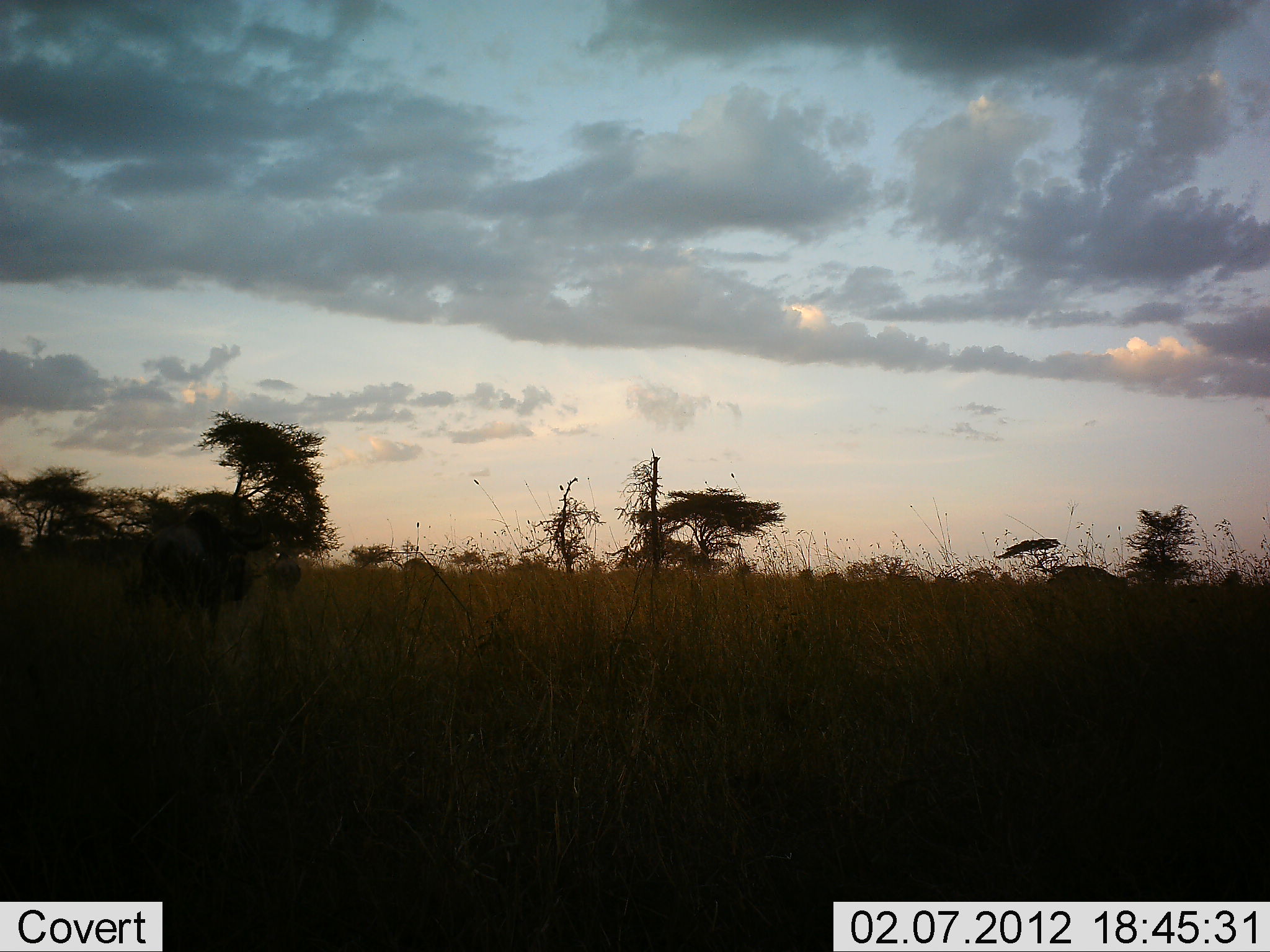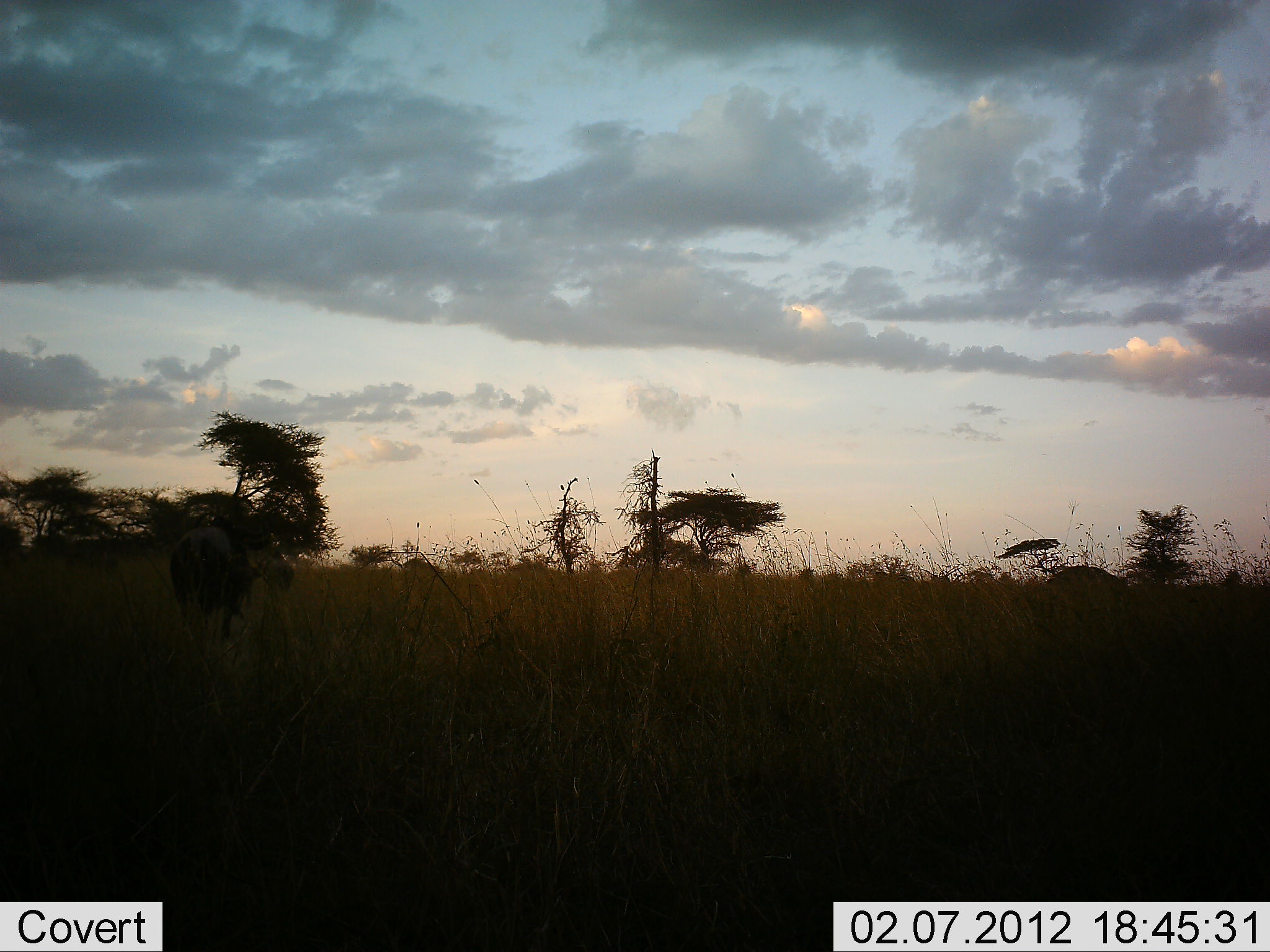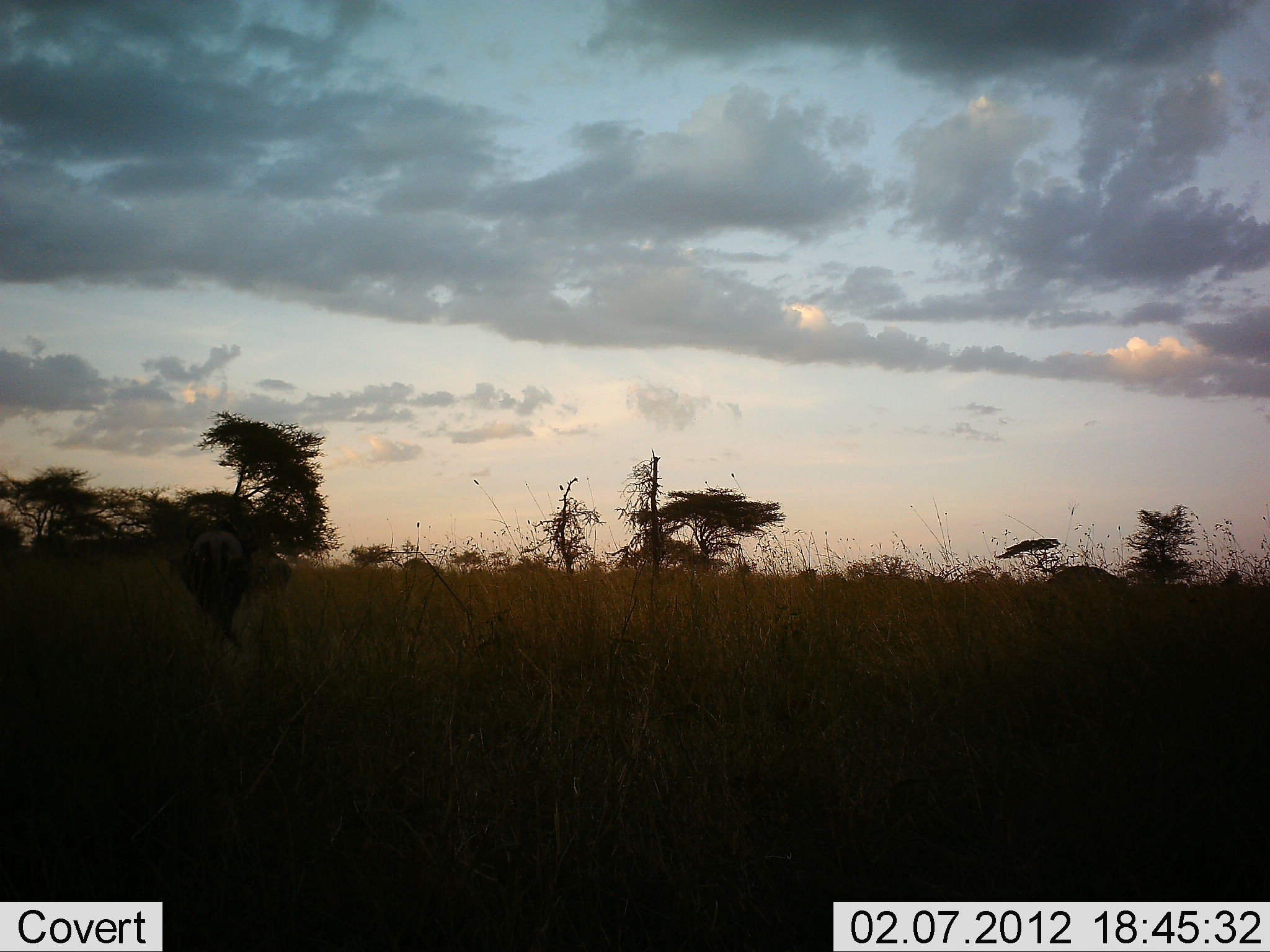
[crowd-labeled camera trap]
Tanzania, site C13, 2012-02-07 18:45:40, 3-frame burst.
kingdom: Animalia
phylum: Chordata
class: Mammalia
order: Artiodactyla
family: Bovidae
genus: Connochaetes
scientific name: Connochaetes taurinus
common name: blue wildebeest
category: wildebeest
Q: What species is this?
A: Wildebeest (blue wildebeest) (Connochaetes taurinus).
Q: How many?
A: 5.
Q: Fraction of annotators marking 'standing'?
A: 27%.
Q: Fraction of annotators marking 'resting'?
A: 0%.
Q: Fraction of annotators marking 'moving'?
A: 82%.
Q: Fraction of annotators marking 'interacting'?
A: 0%.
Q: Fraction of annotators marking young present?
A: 18%.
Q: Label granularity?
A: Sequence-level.